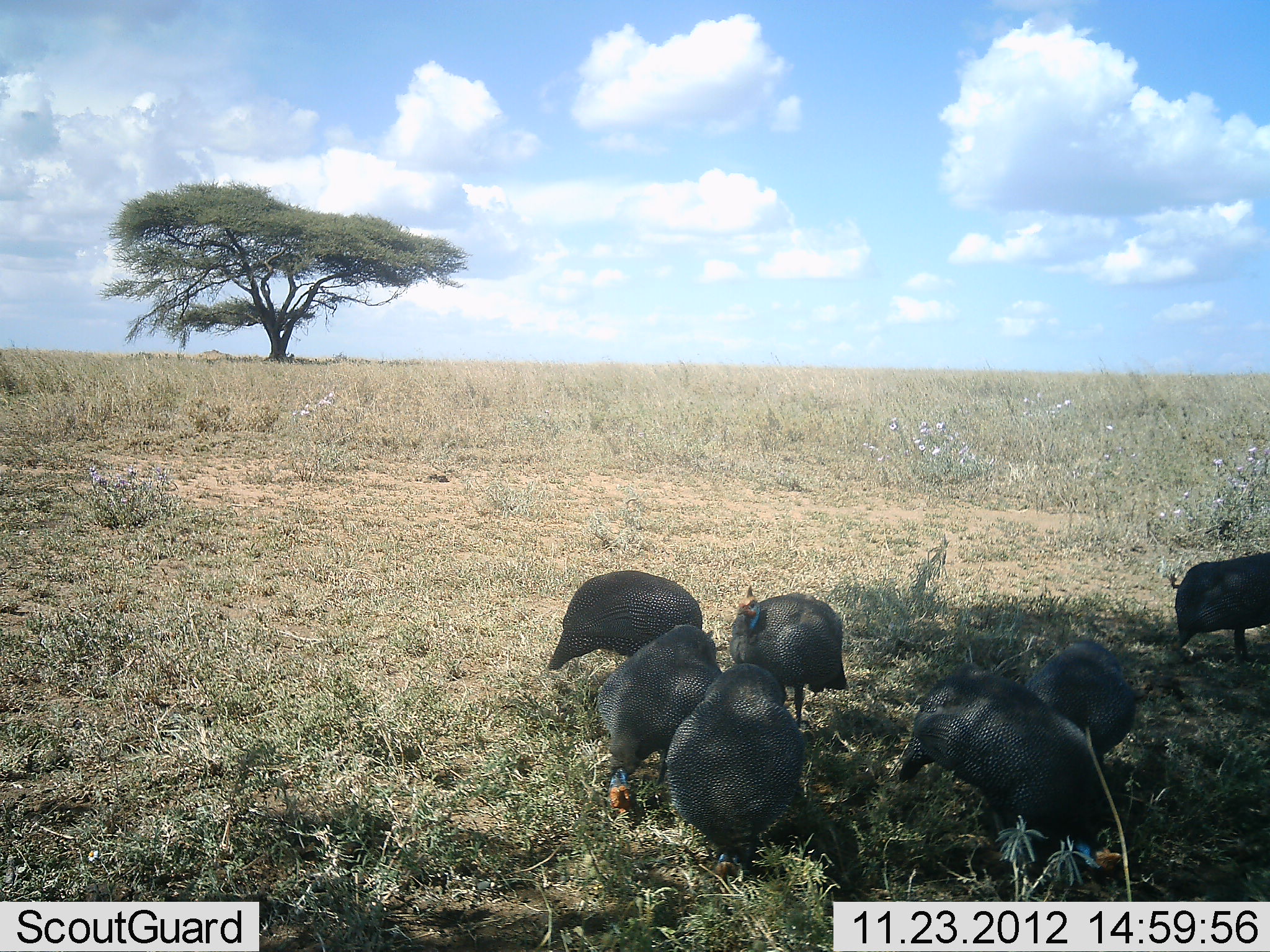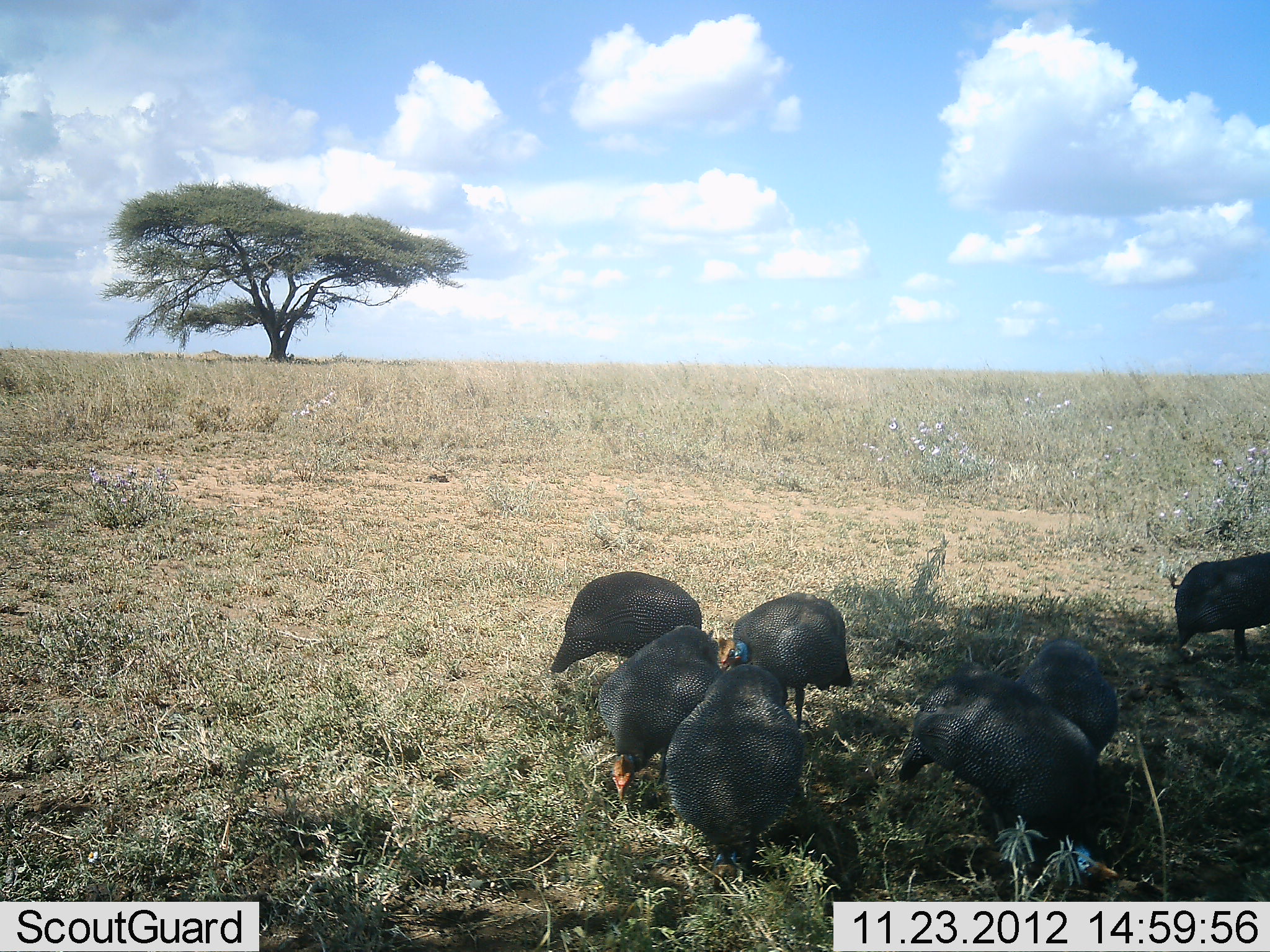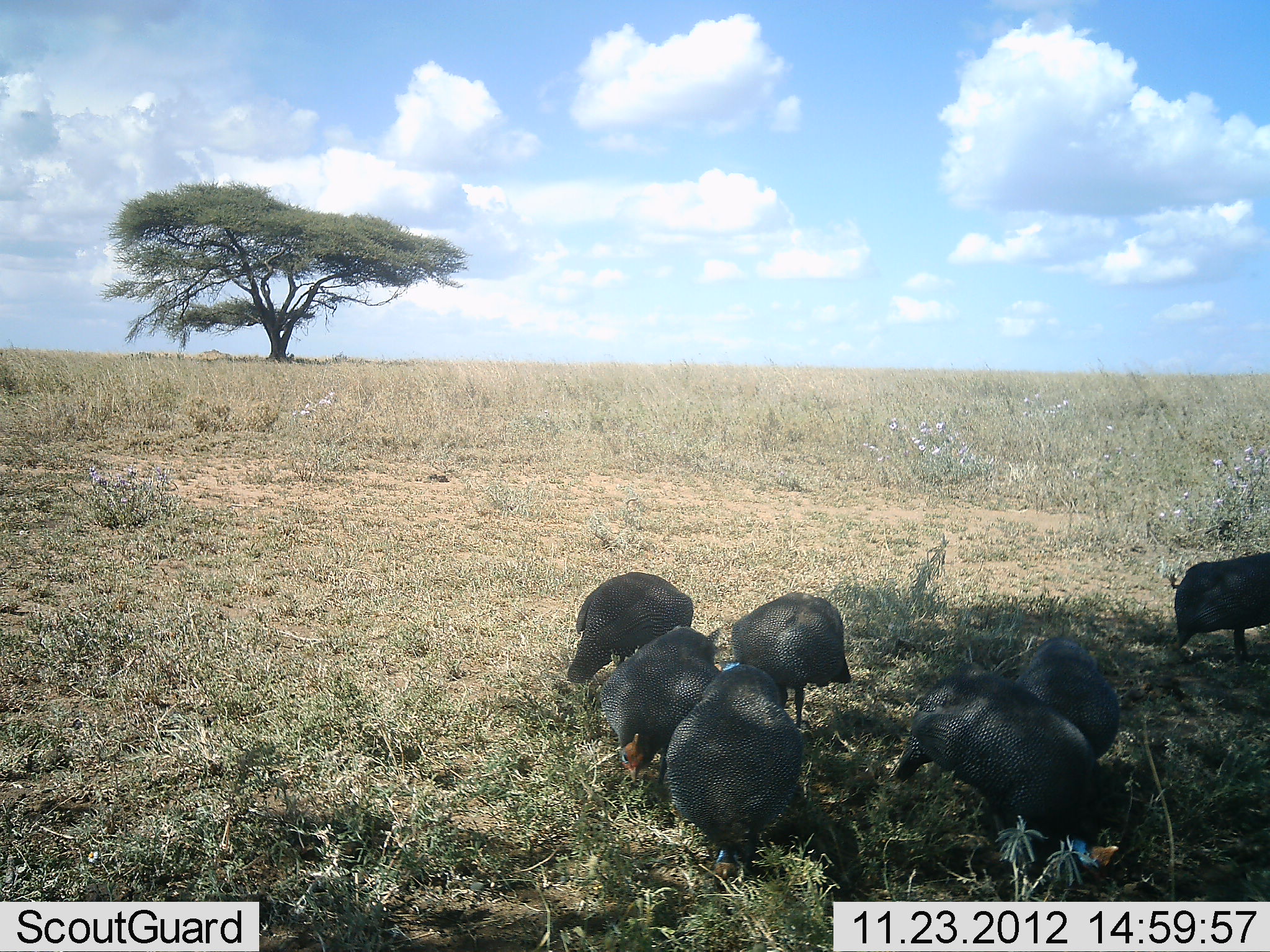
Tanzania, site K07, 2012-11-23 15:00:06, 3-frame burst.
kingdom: Animalia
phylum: Chordata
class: Aves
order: Galliformes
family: Numididae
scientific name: Numididae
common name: guinea fowl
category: guineafowl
Guineafowl (guinea fowl) (Numididae), count 7. Behavior (volunteer vote fractions): standing 60%, resting 0%, moving 0%, interacting 10%. Young present (vote fraction): 0%. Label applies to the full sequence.